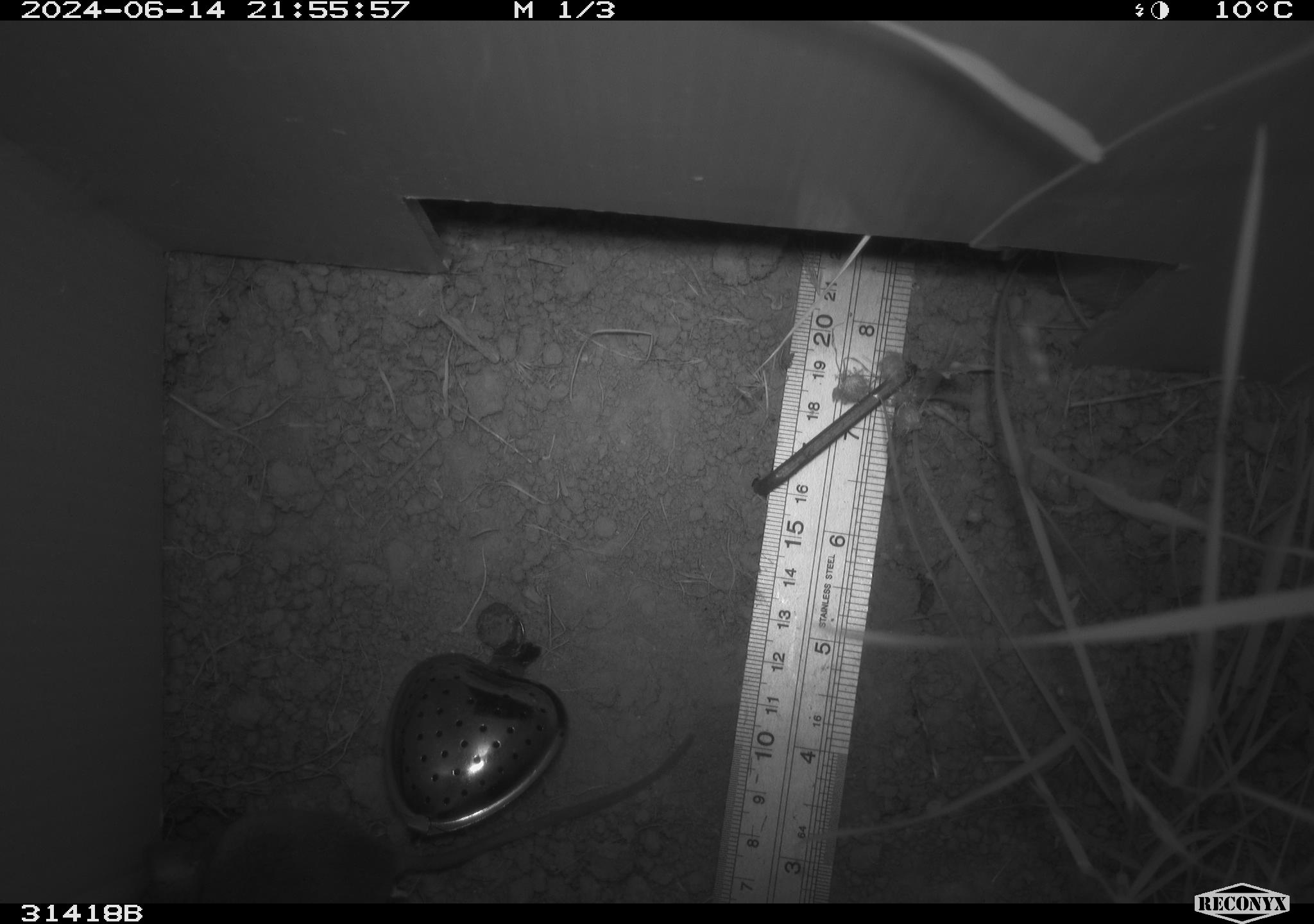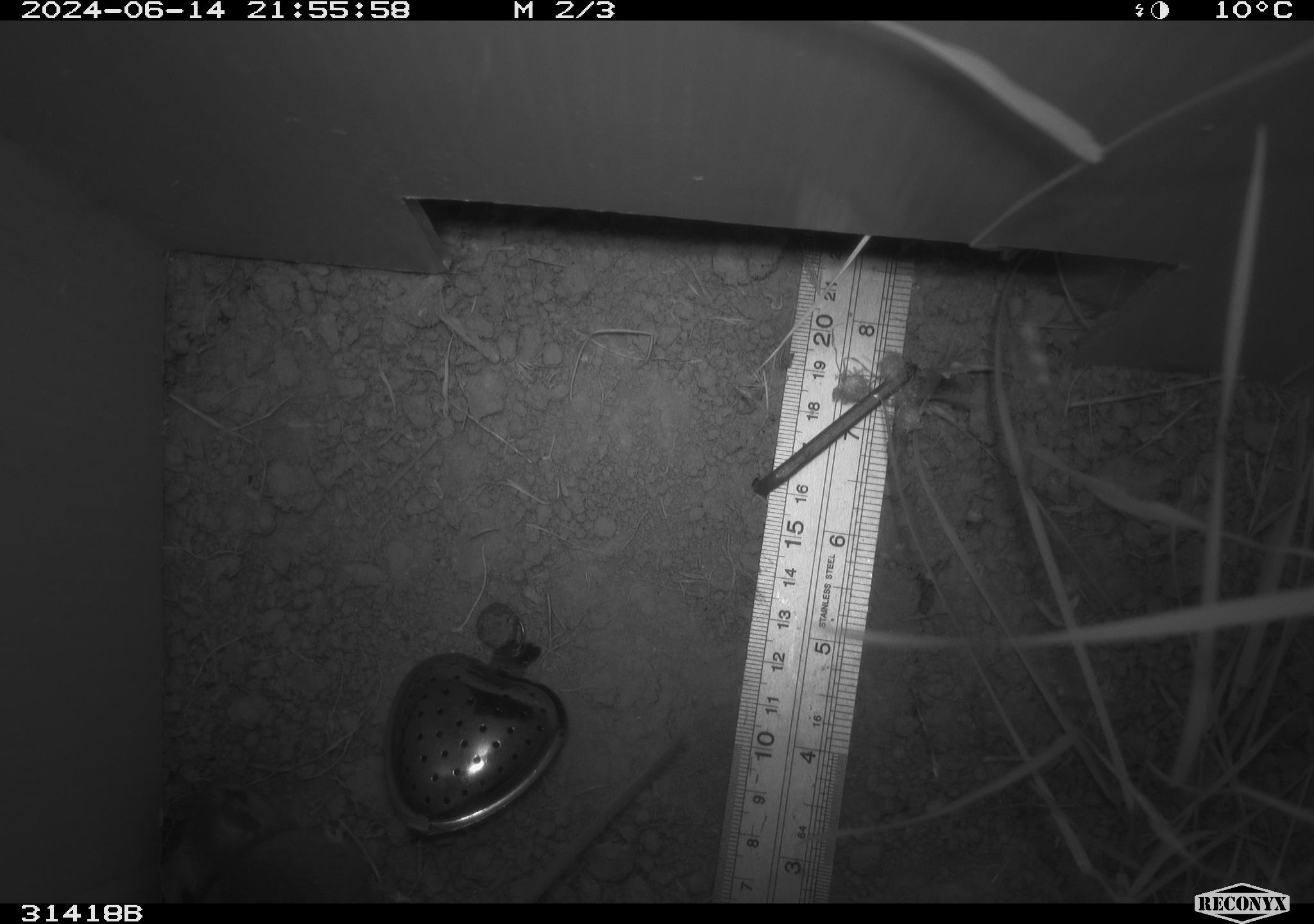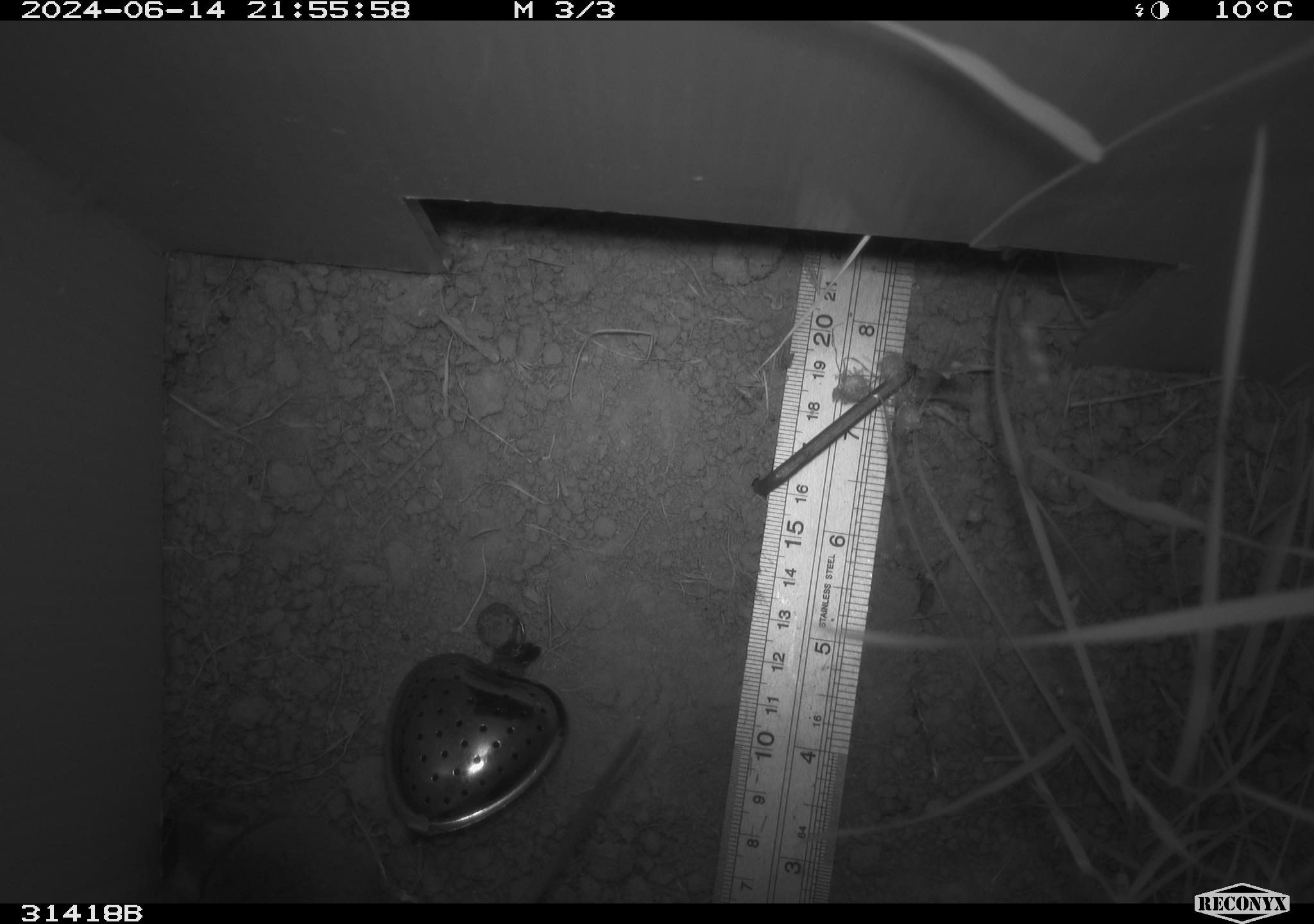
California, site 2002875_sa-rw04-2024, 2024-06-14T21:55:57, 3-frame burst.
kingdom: Animalia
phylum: Chordata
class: Mammalia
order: Rodentia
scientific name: Rodentia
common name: rodent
Rodent (Rodentia).